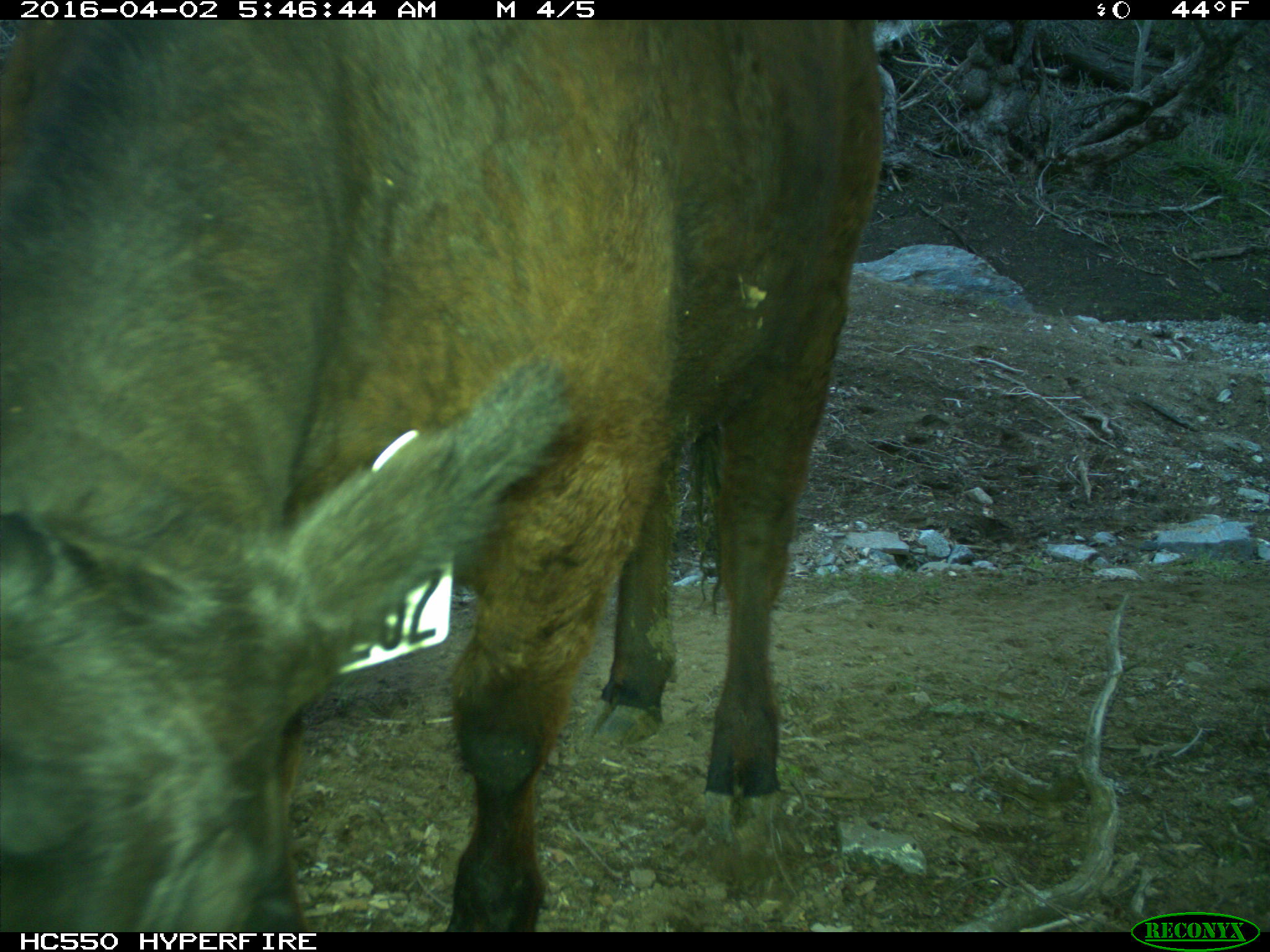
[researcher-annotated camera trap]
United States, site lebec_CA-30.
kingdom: Animalia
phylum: Chordata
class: Mammalia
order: Artiodactyla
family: Bovidae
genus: Bos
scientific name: Bos taurus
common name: domestic cow